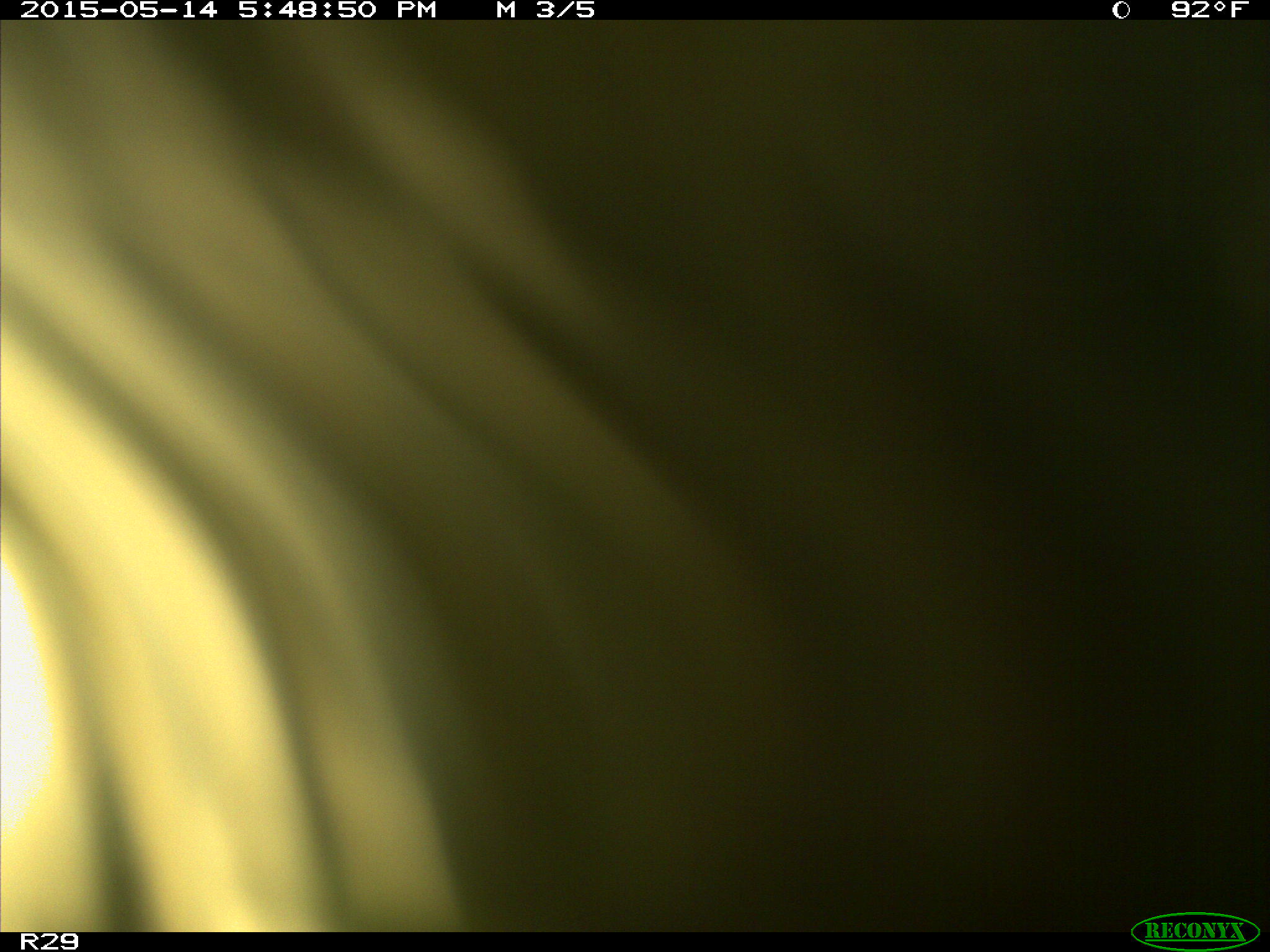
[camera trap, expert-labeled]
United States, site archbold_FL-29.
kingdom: Animalia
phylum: Chordata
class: Mammalia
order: Artiodactyla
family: Bovidae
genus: Bos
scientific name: Bos taurus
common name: domestic cow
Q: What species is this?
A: Bos taurus (domestic cow).